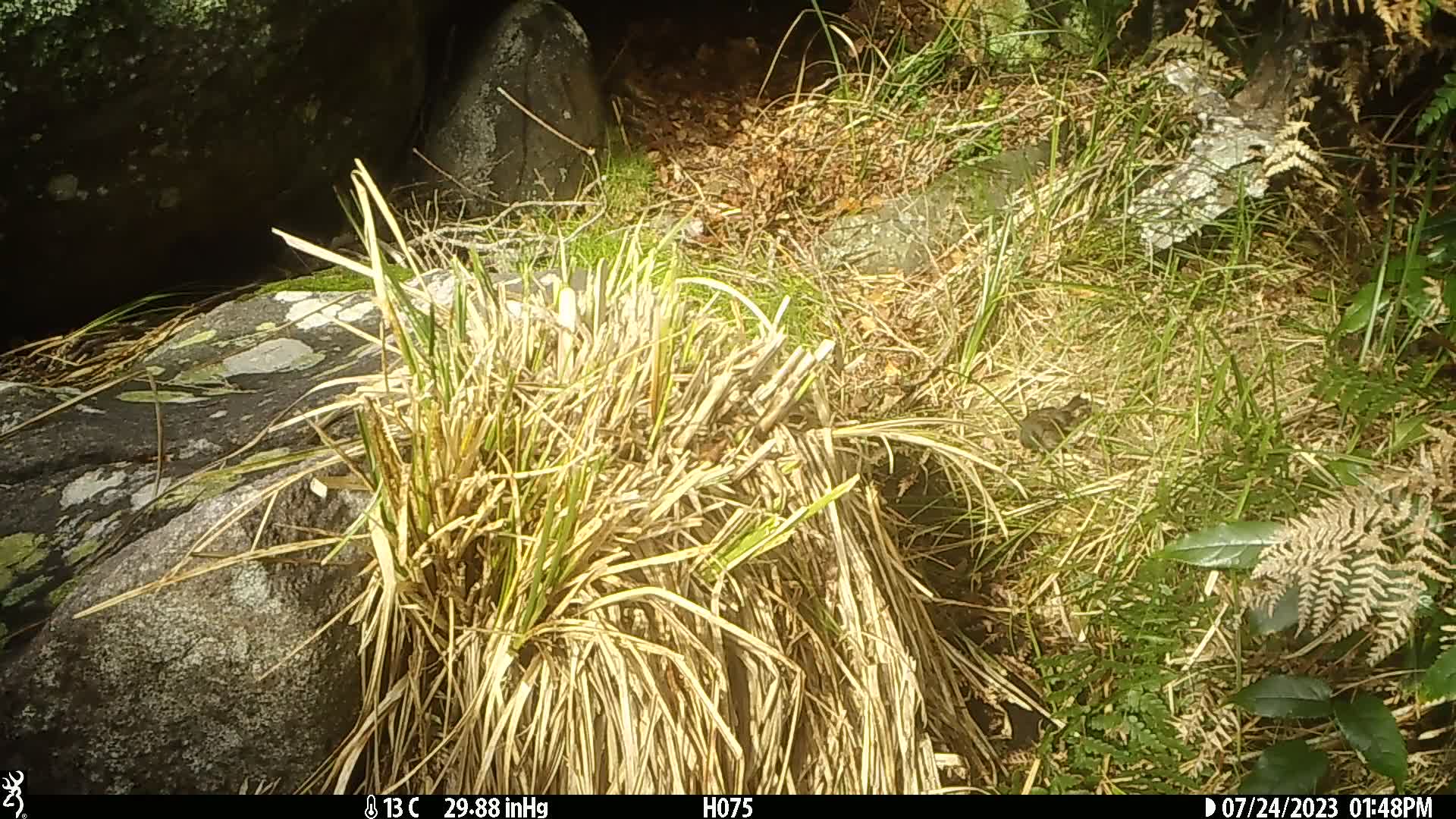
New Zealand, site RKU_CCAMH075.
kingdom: Animalia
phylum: Chordata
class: Aves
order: Passeriformes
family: Prunellidae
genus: Prunella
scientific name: Prunella modularis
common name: dunnock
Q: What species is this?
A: Dunnock (Prunella modularis).